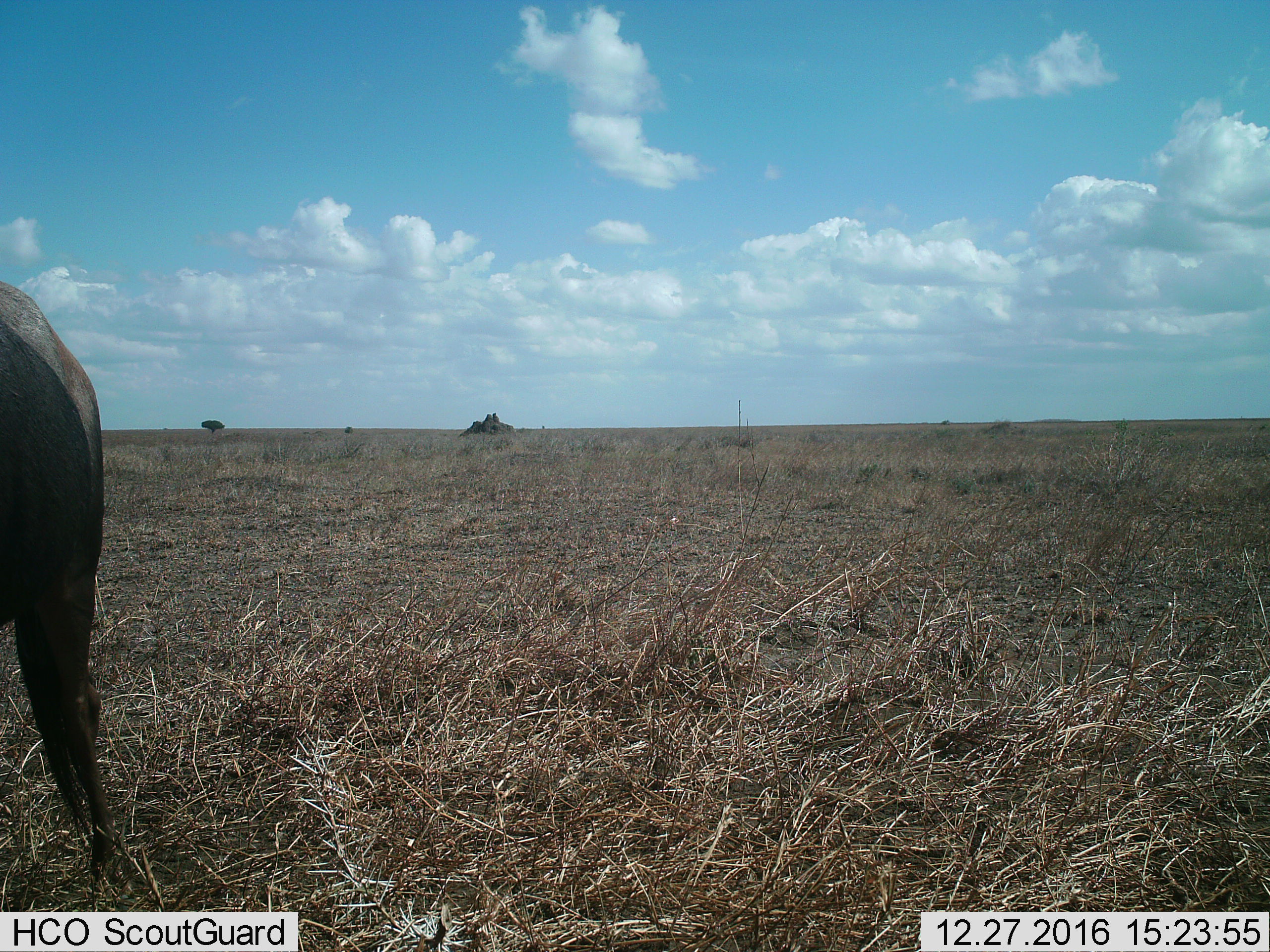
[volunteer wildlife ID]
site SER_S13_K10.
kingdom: Animalia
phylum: Chordata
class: Mammalia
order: Artiodactyla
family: Bovidae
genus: Connochaetes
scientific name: Connochaetes taurinus taurinus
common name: blue wildebeest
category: wildebeestblue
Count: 1.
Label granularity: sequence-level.